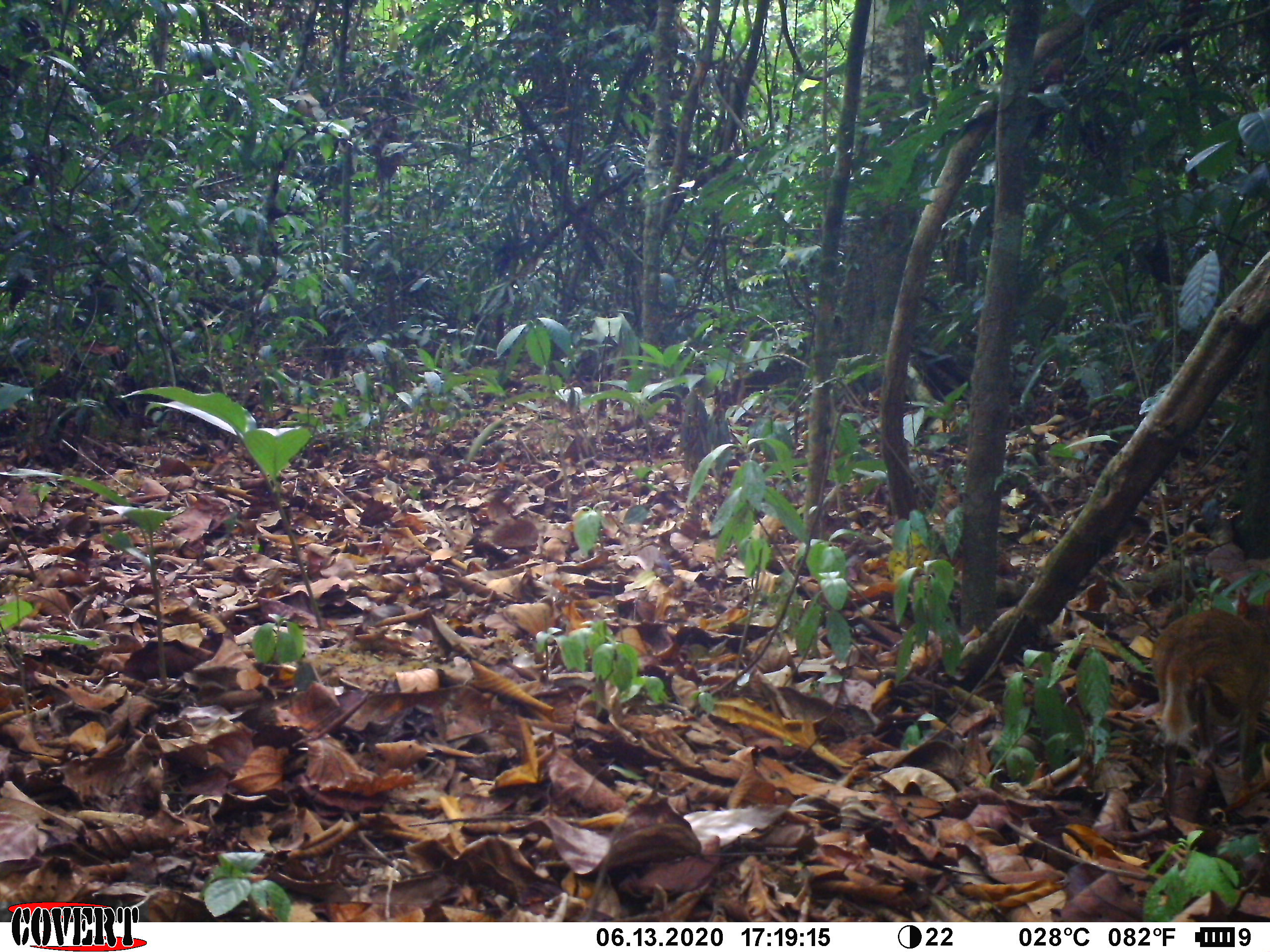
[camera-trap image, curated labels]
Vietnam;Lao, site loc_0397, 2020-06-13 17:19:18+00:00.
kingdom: Animalia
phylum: Chordata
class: Mammalia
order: Artiodactyla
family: Tragulidae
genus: Moschiola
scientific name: Moschiola meminna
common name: chevrotain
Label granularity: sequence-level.